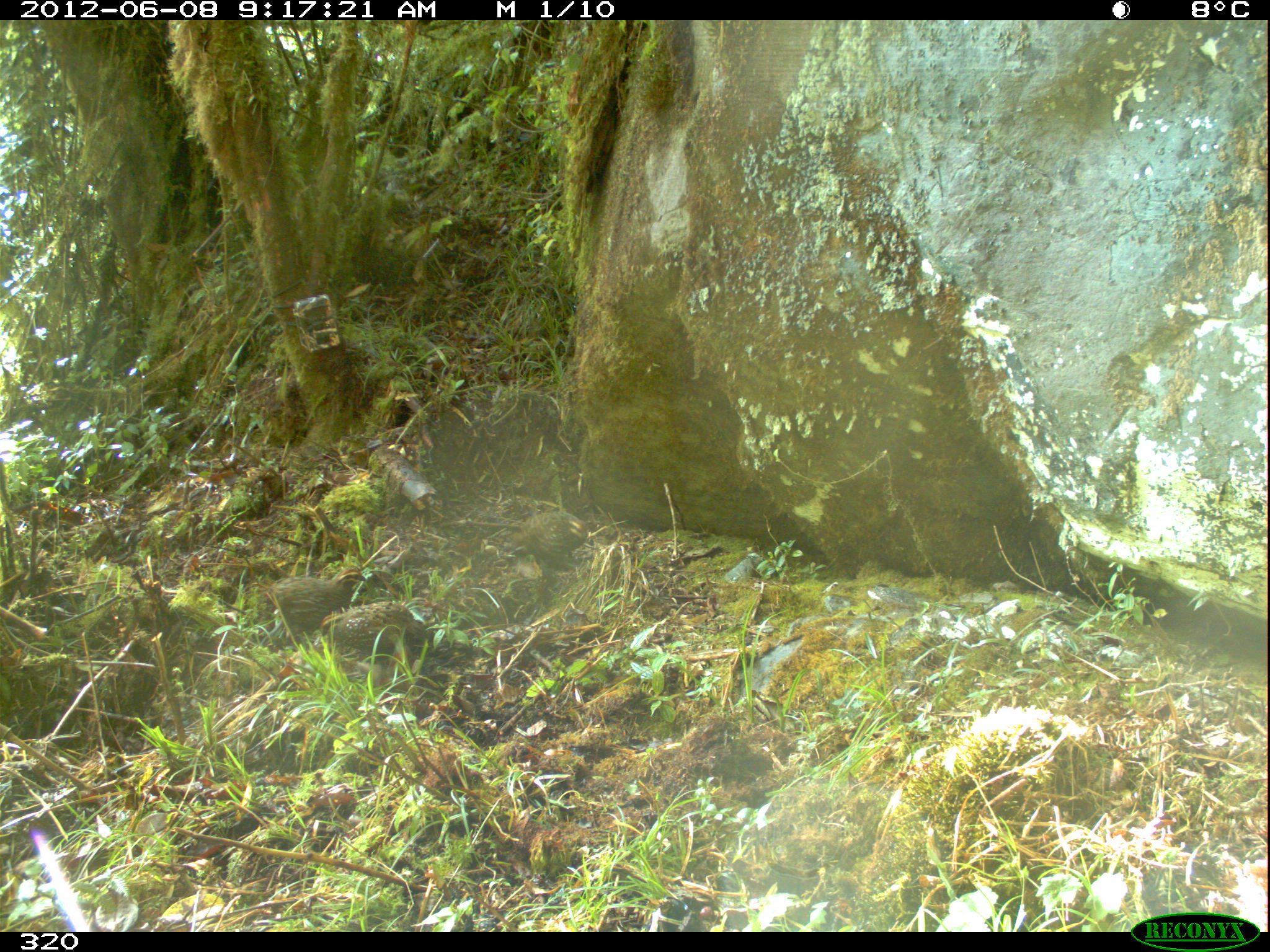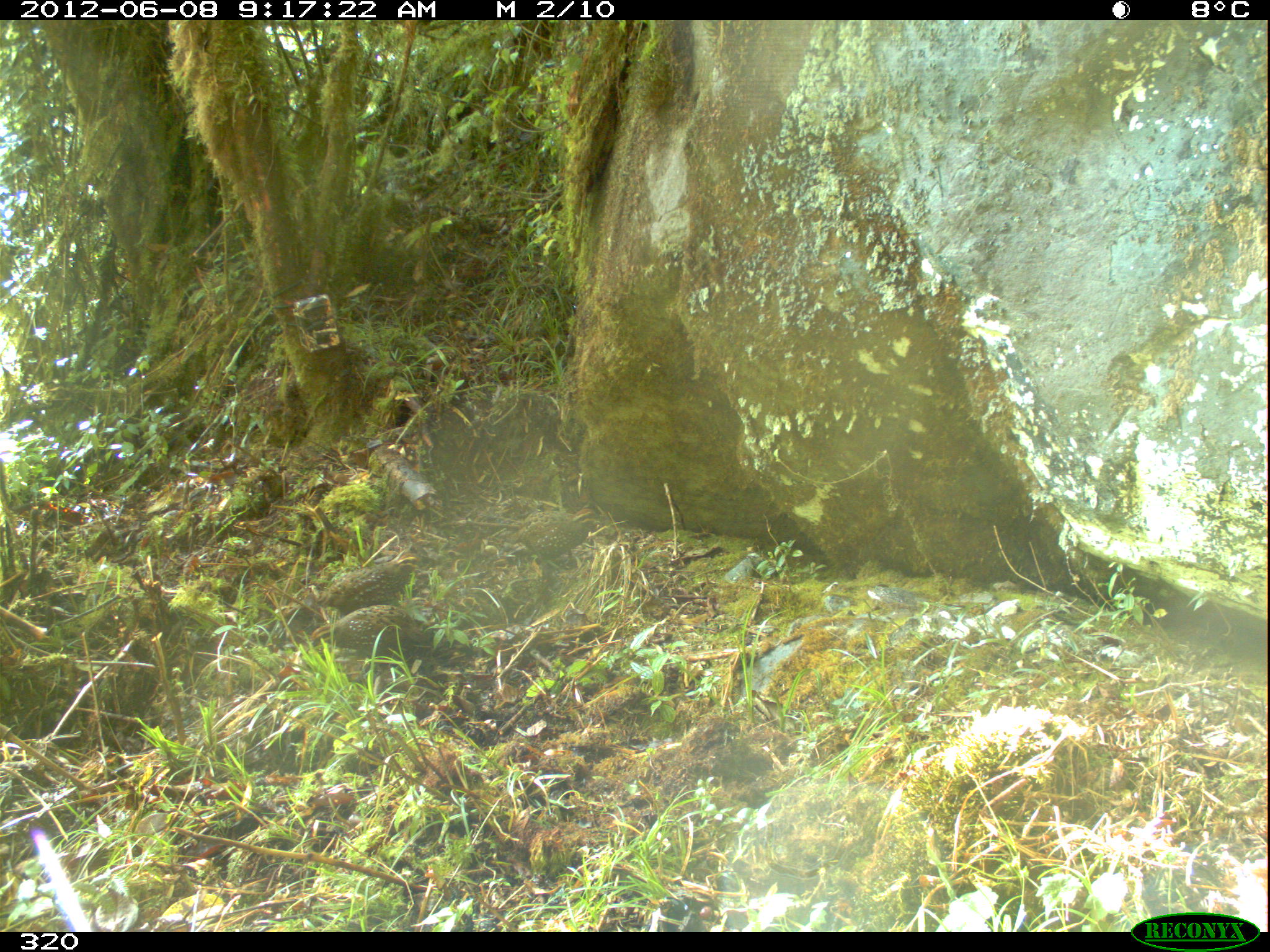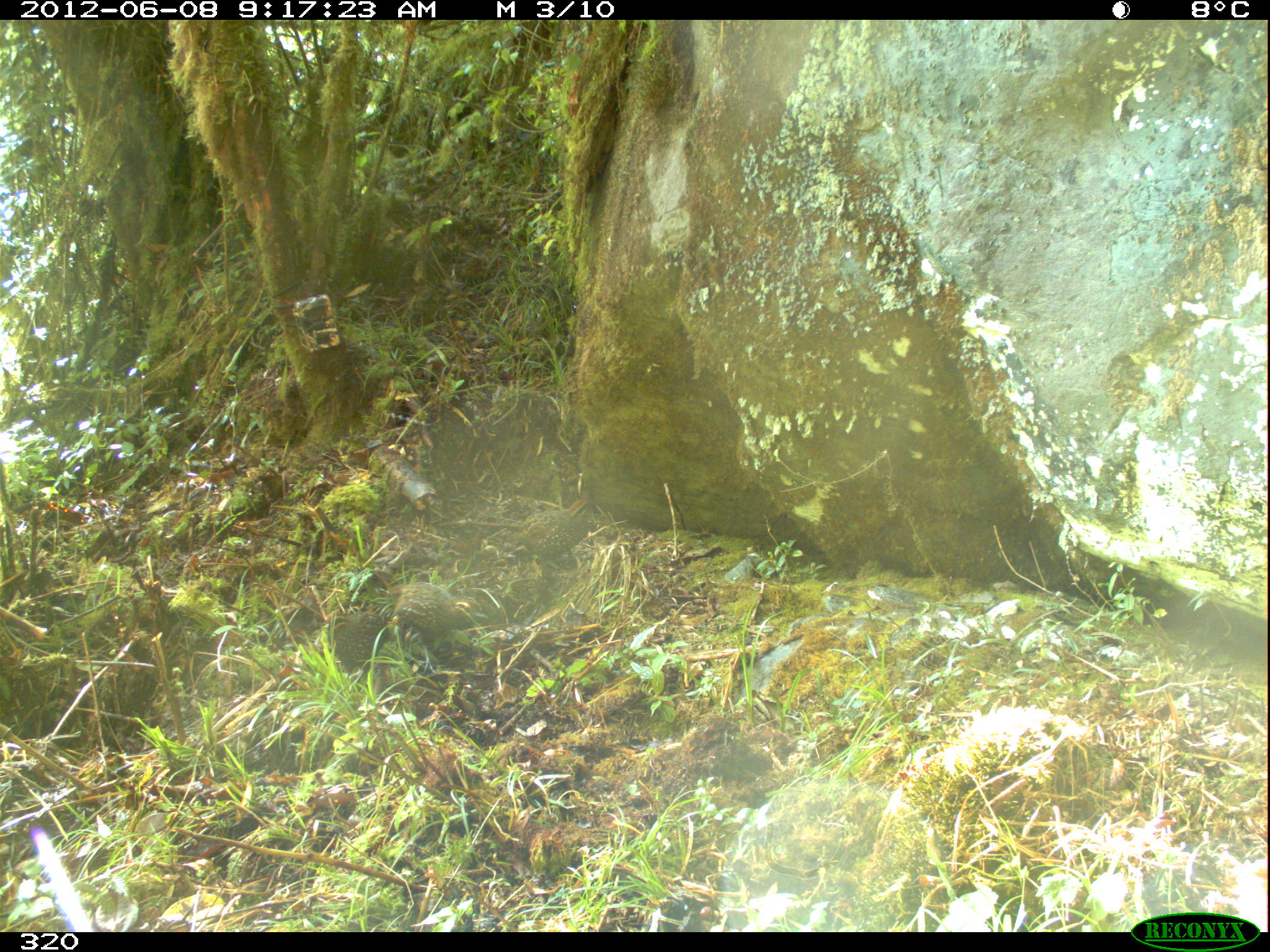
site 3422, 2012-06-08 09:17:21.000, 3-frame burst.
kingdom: Animalia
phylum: Chordata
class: Aves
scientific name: Aves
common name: bird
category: unknown bird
Unknown bird (bird) (Aves).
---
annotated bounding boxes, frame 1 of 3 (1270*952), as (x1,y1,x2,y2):
unknown bird: (258,565,368,645); (319,600,426,664); (509,509,590,580)